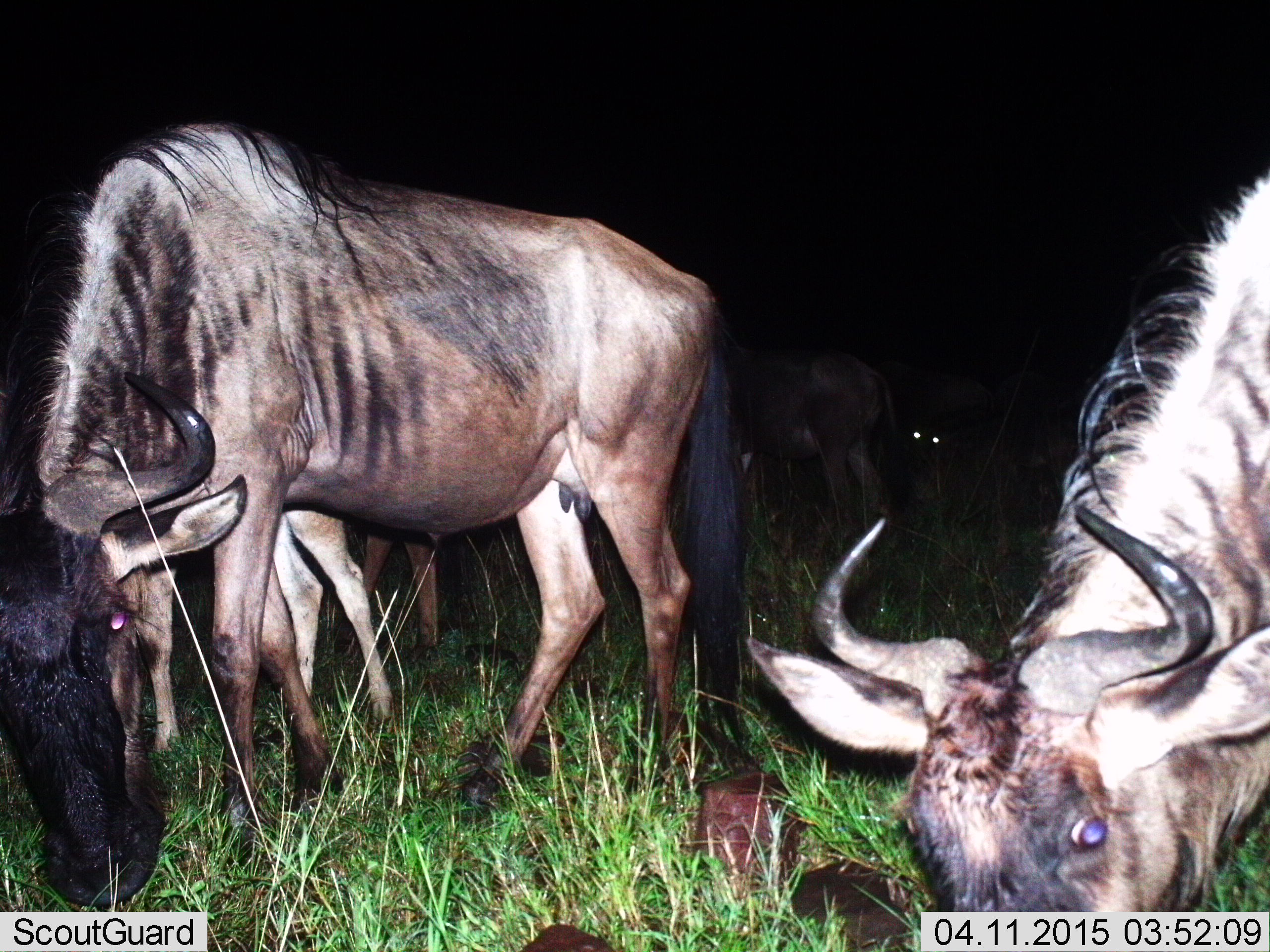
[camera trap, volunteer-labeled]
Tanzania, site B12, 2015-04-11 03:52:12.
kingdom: Animalia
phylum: Chordata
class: Mammalia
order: Artiodactyla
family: Bovidae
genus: Connochaetes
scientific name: Connochaetes taurinus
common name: blue wildebeest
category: wildebeest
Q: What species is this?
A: Wildebeest (blue wildebeest) (Connochaetes taurinus).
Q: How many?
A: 4.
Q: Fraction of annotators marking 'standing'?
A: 20%.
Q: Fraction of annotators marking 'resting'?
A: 0%.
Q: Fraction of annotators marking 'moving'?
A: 10%.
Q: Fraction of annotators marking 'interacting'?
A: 0%.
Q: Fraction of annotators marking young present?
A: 0%.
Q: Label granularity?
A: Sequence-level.